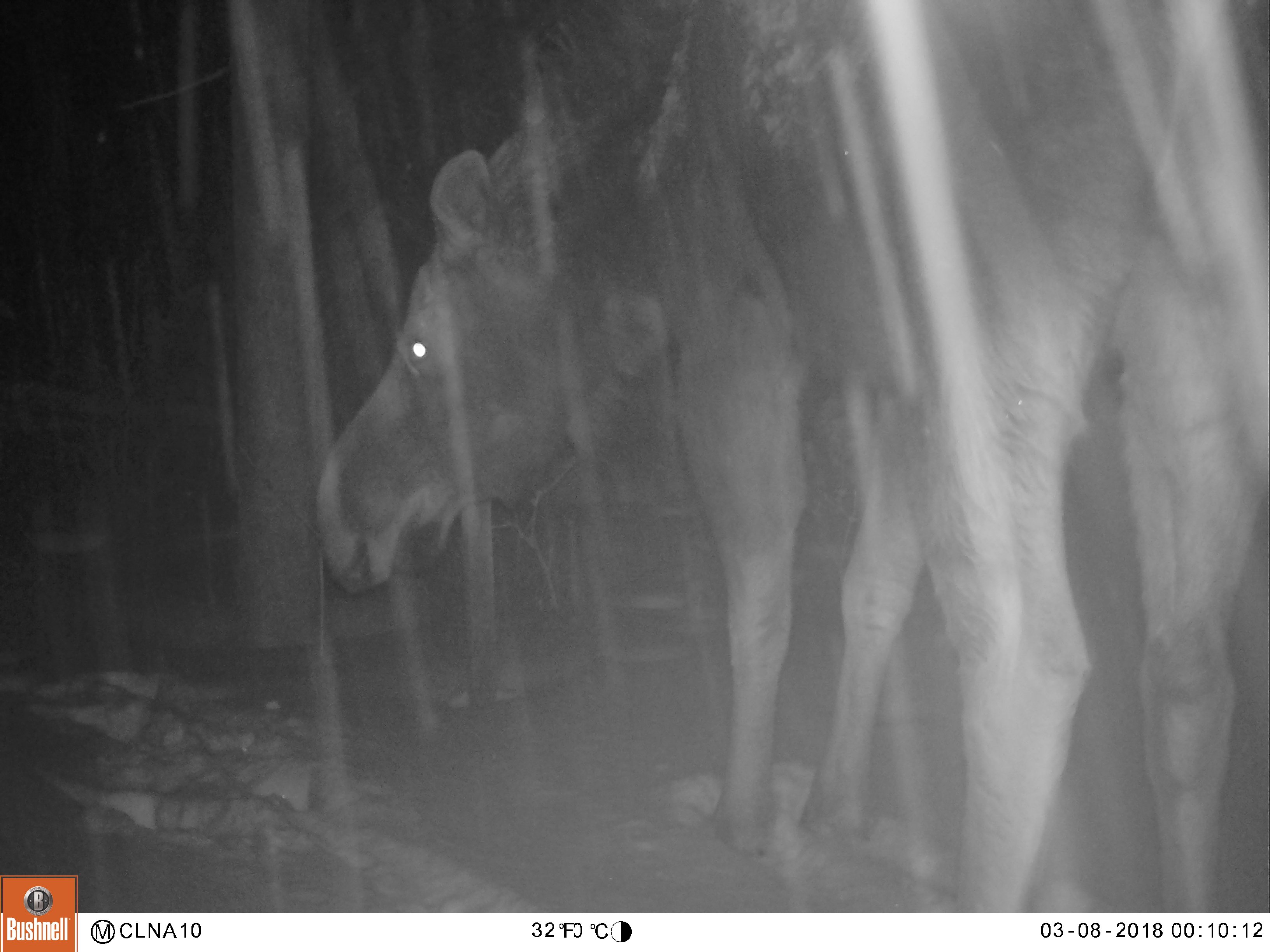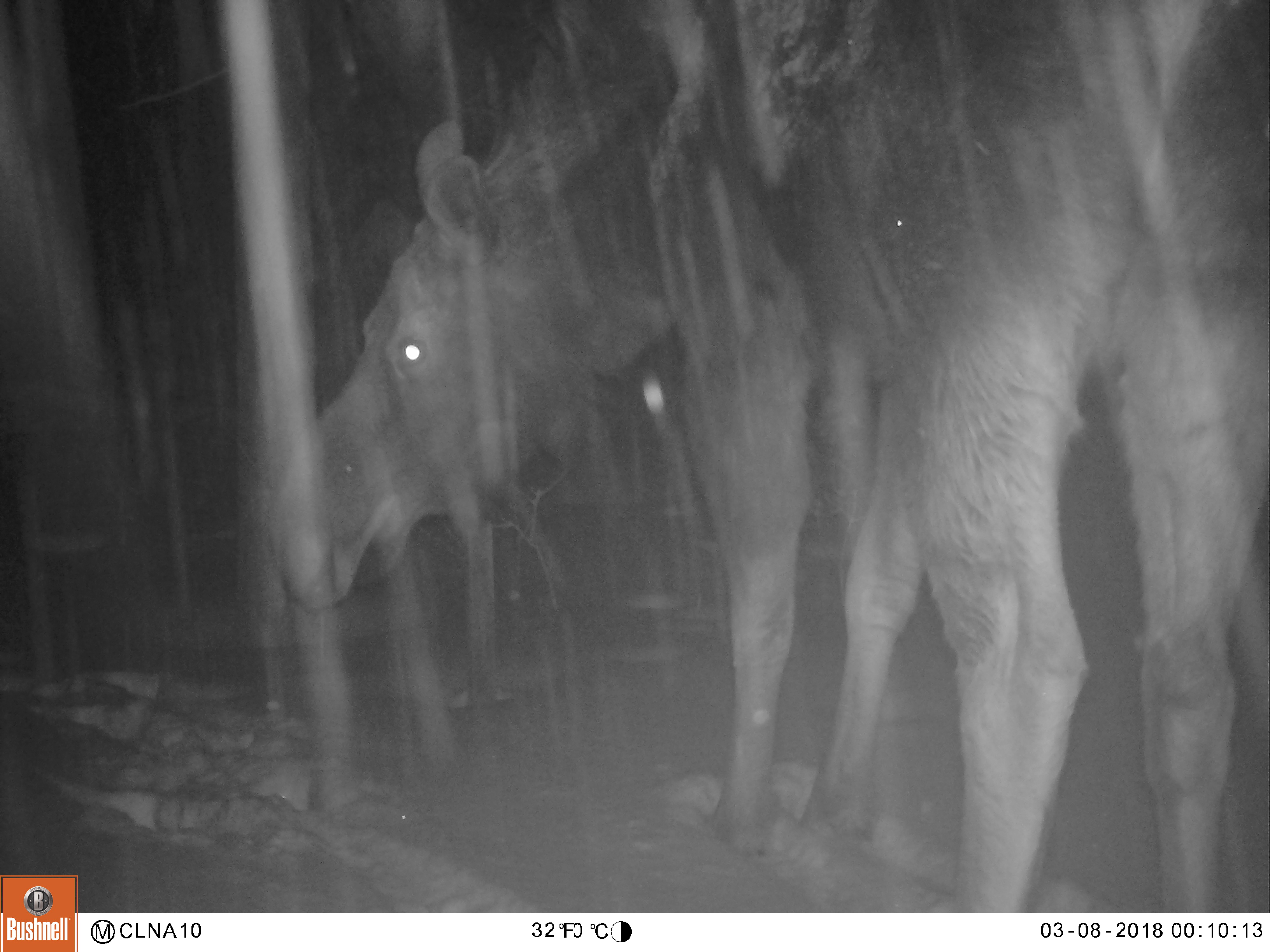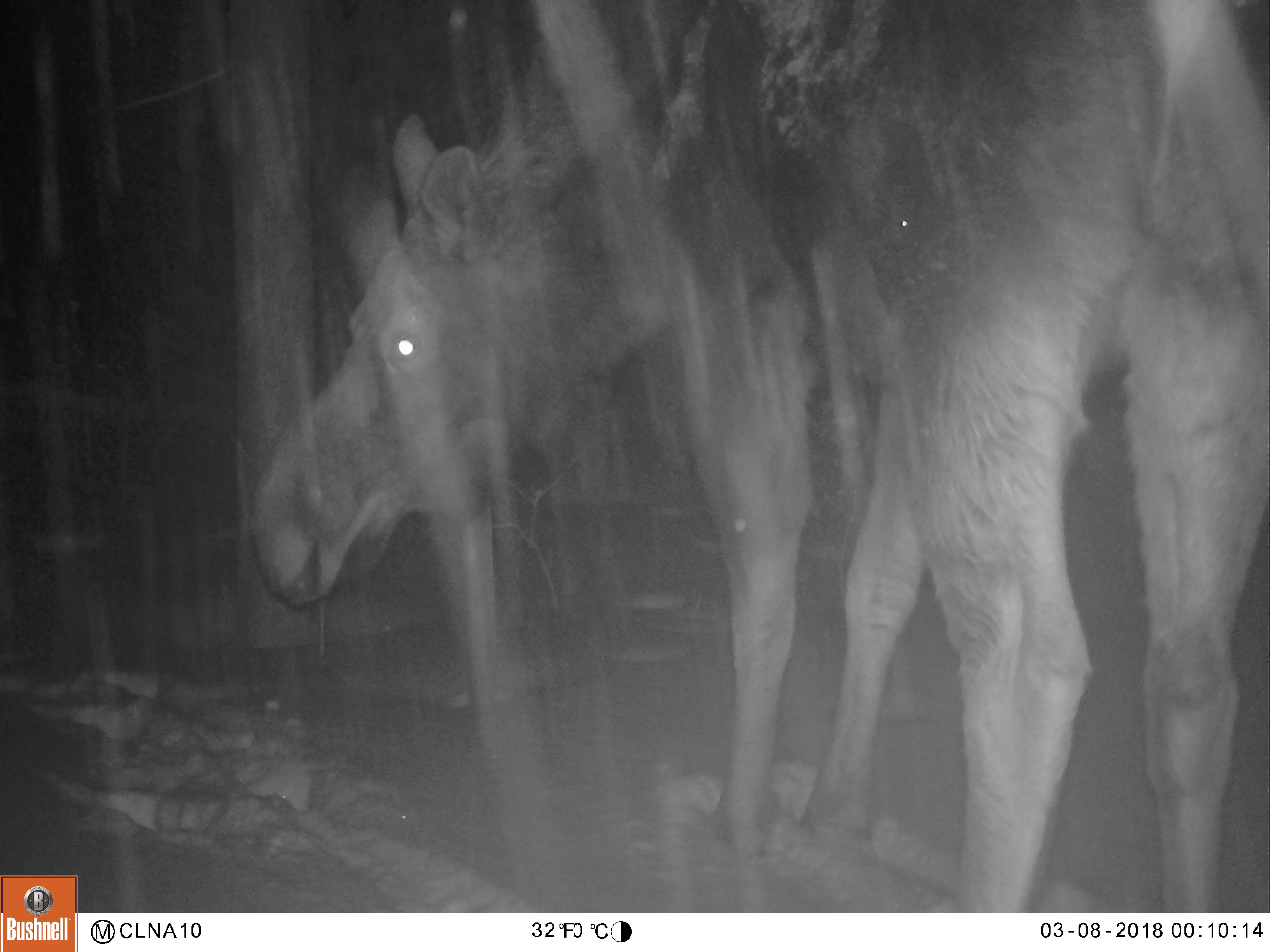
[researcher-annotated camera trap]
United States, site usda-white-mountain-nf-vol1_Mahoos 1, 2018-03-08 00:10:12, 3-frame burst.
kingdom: Animalia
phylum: Chordata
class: Mammalia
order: Artiodactyla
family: Cervidae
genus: Alces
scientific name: Alces alces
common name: moose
Moose (Alces alces).